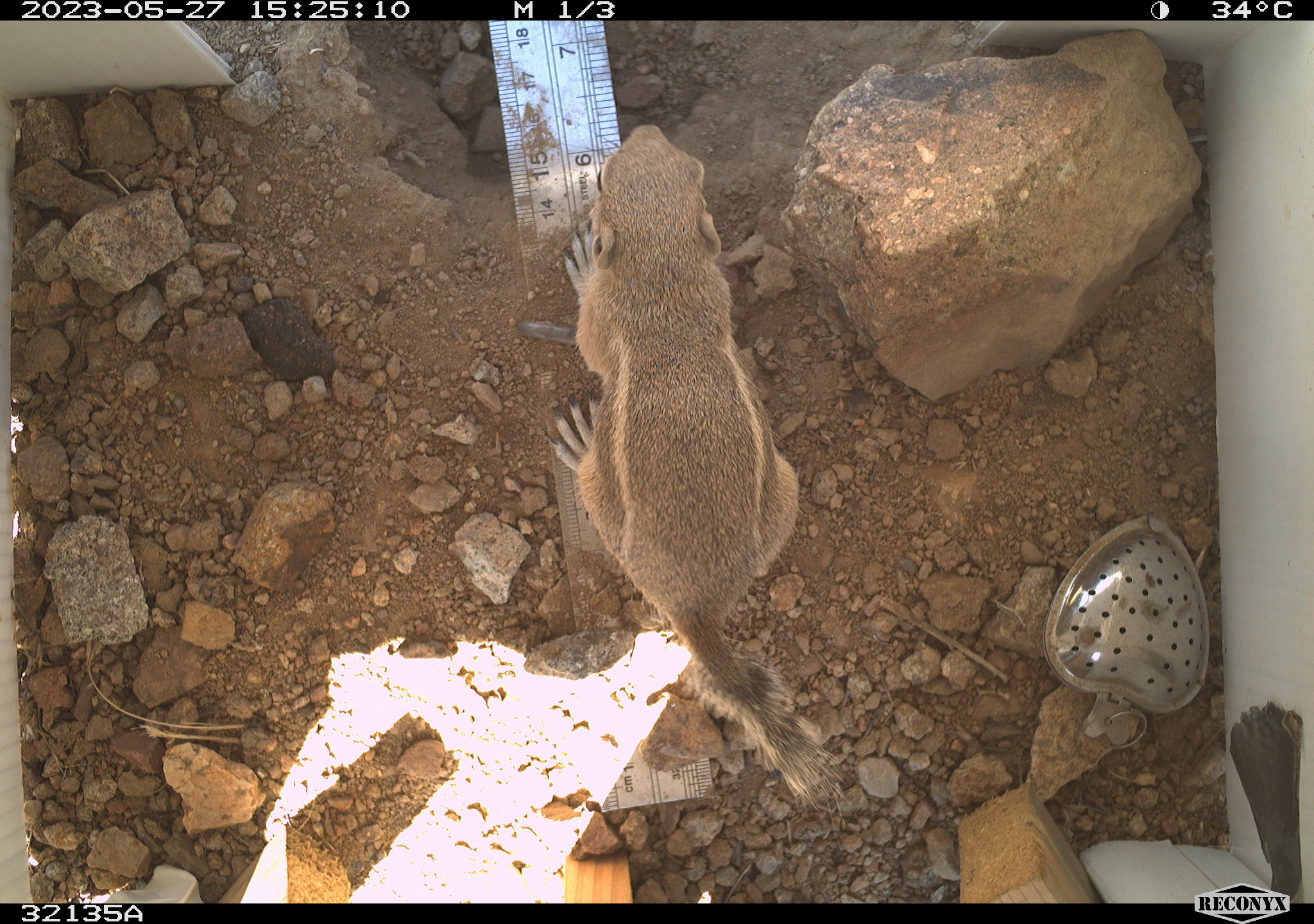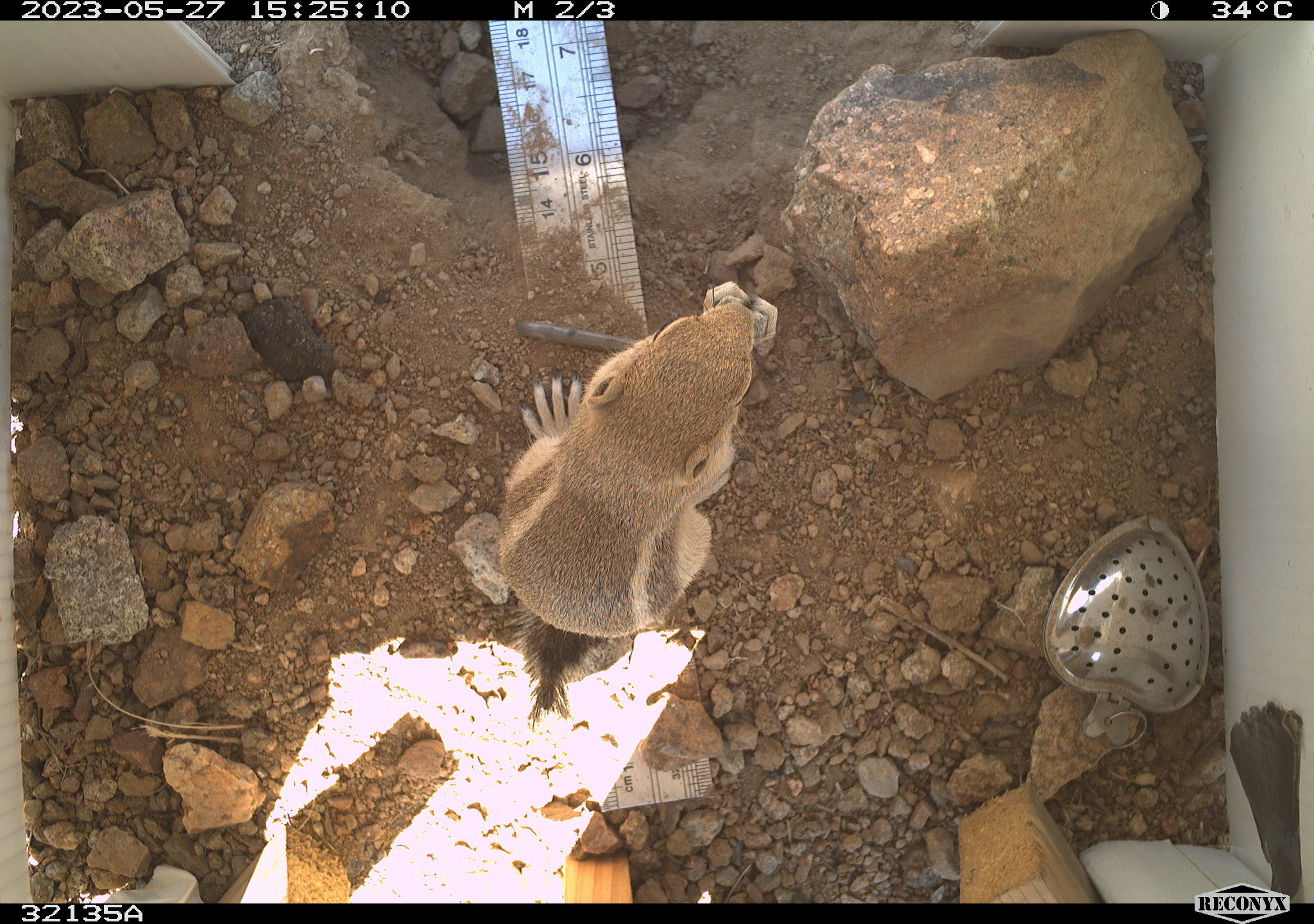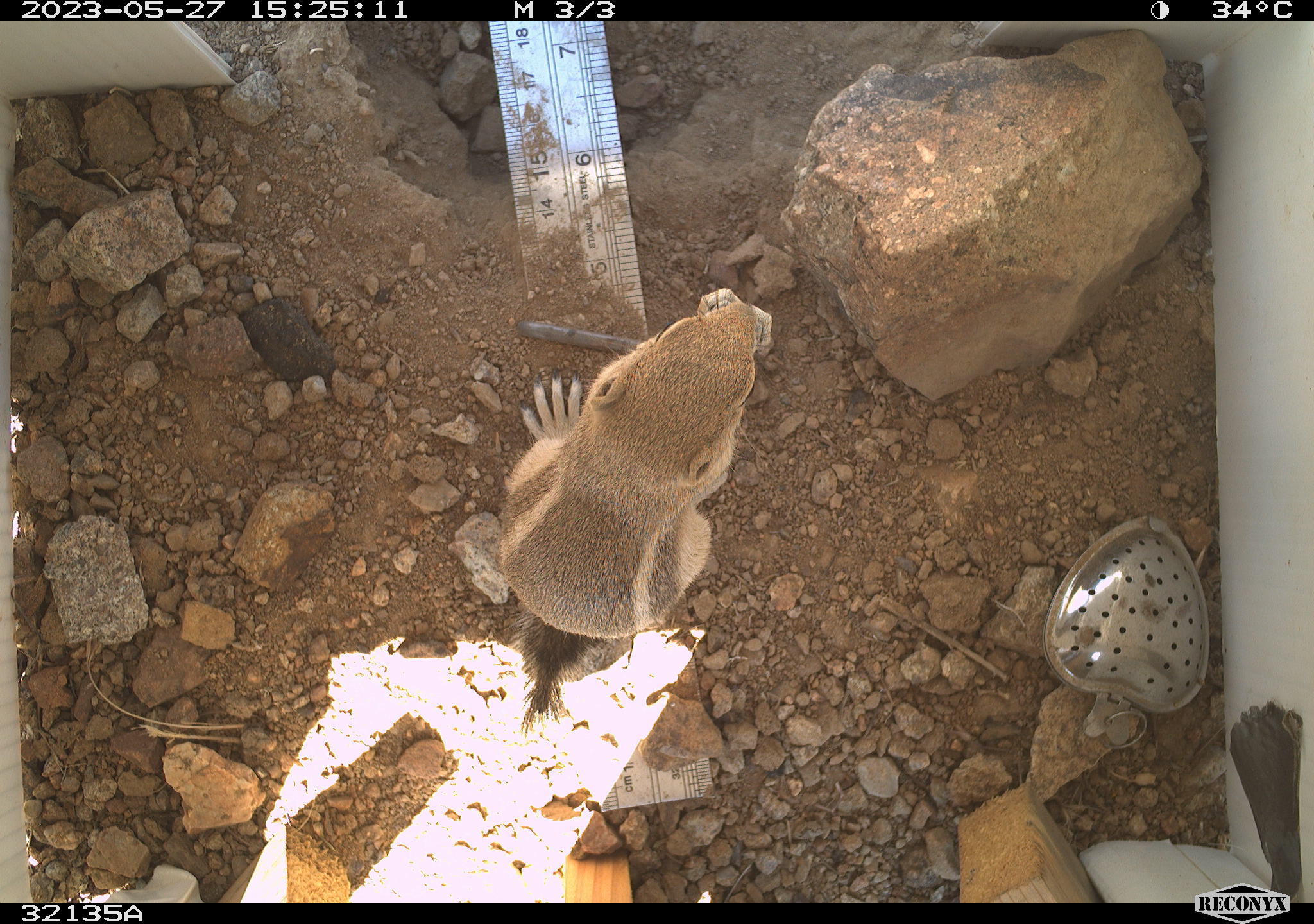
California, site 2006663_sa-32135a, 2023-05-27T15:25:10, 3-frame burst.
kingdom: Animalia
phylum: Chordata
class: Mammalia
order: Rodentia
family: Sciuridae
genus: Ammospermophilus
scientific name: Ammospermophilus leucurus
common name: white-tailed antelope squirrel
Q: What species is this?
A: White-tailed antelope squirrel (Ammospermophilus leucurus).